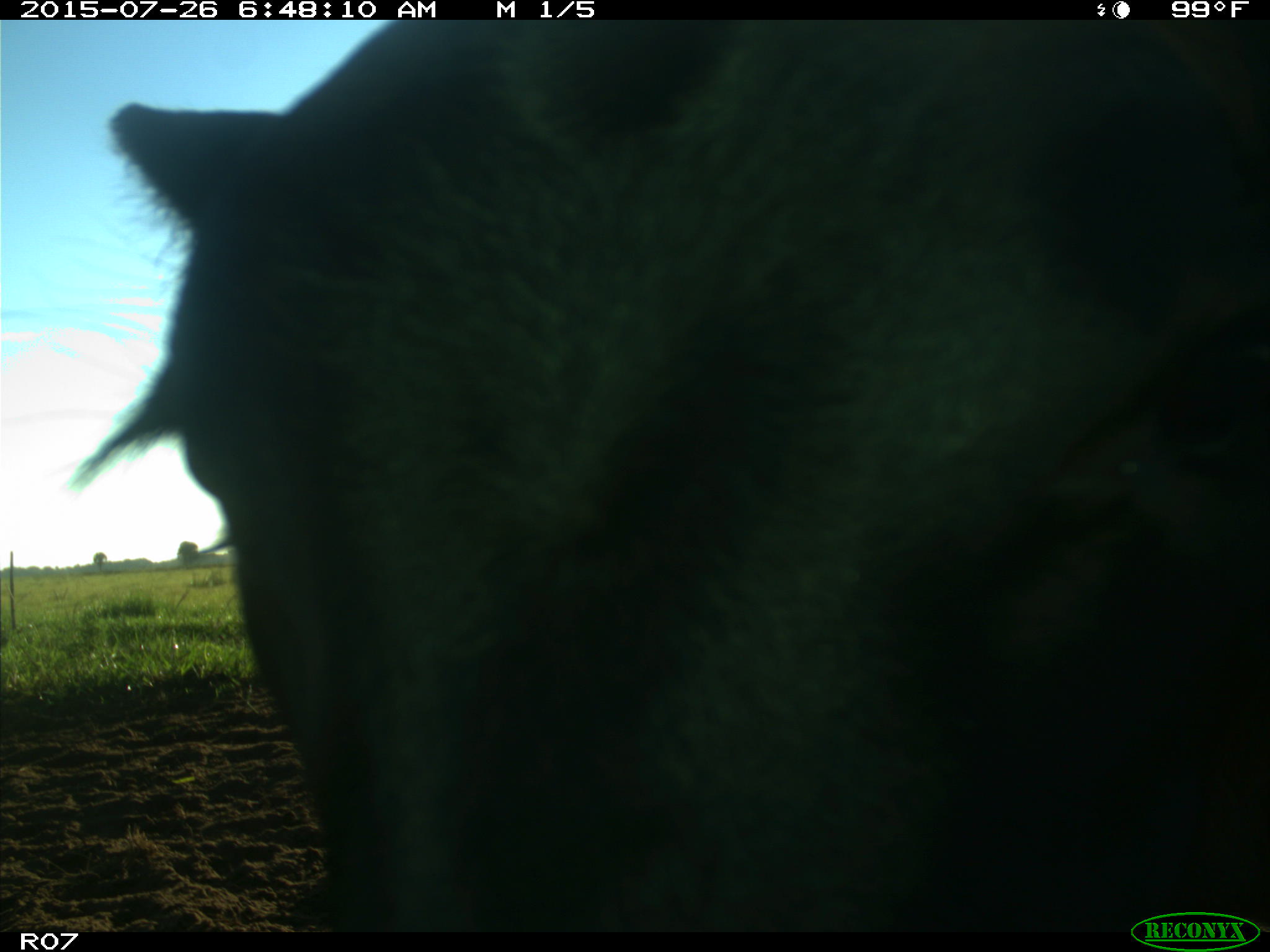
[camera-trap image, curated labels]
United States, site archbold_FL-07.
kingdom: Animalia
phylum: Chordata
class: Mammalia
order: Artiodactyla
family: Bovidae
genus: Bos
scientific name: Bos taurus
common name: domestic cow